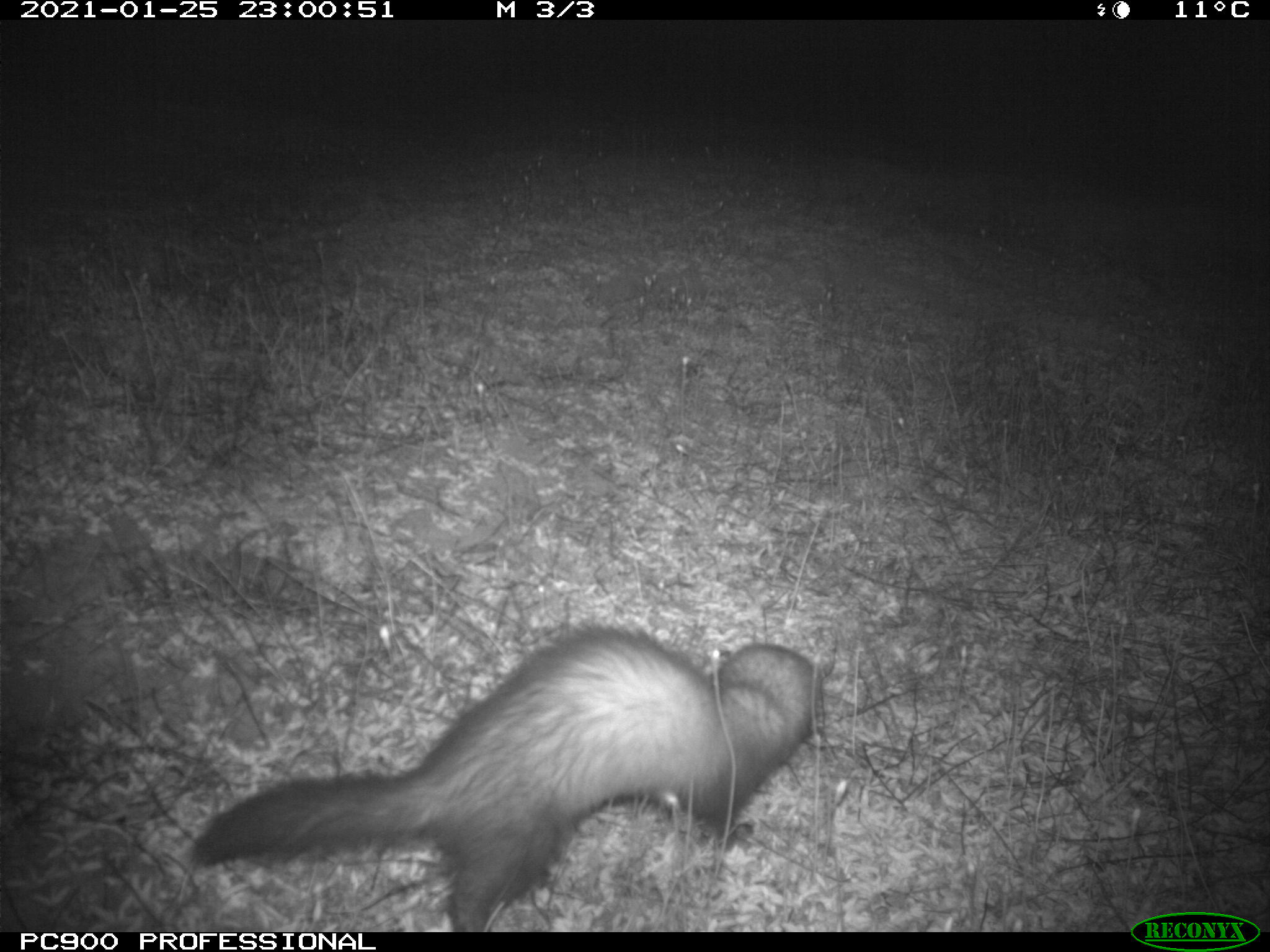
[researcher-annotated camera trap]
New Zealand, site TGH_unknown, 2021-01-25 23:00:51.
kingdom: Animalia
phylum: Chordata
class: Mammalia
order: Carnivora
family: Mustelidae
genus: Mustela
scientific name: Mustela furo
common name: ferret